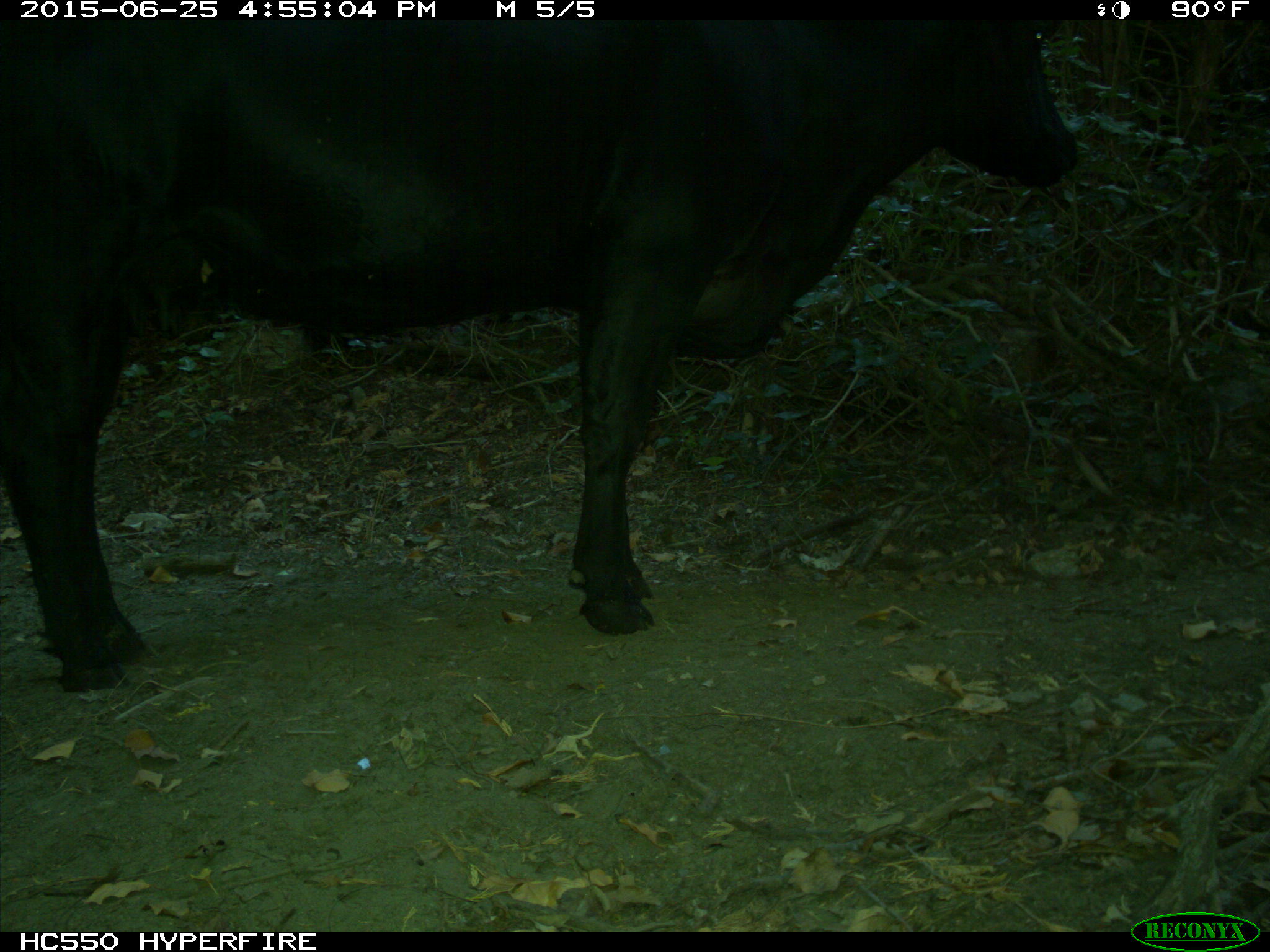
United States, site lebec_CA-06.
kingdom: Animalia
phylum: Chordata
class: Mammalia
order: Artiodactyla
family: Bovidae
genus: Bos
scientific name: Bos taurus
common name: domestic cow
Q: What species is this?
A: Bos taurus (domestic cow).